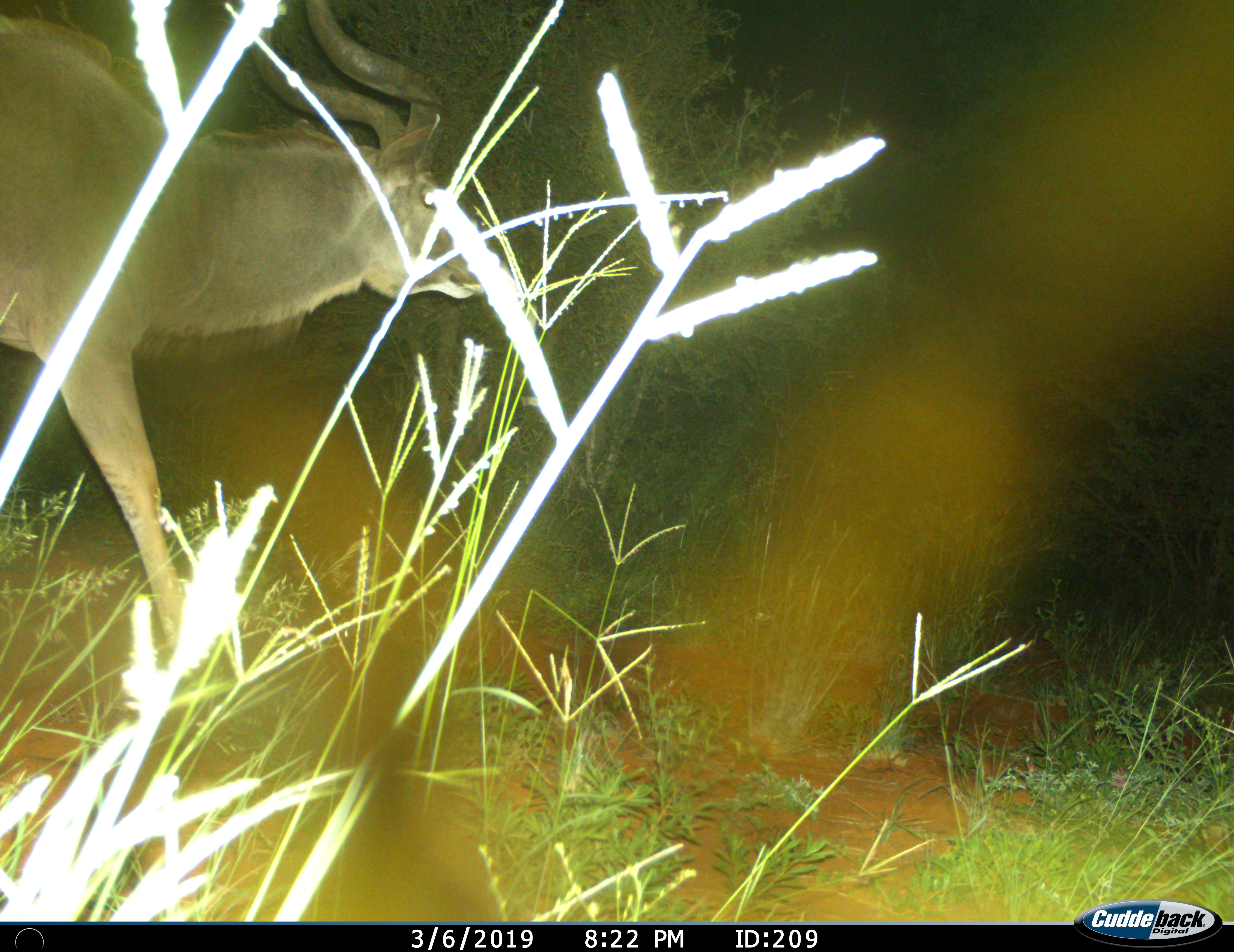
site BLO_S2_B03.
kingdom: Animalia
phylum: Chordata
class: Mammalia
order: Artiodactyla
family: Bovidae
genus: Tragelaphus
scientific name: Tragelaphus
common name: kudu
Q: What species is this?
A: Kudu (Tragelaphus).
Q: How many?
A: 1.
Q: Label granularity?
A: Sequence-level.